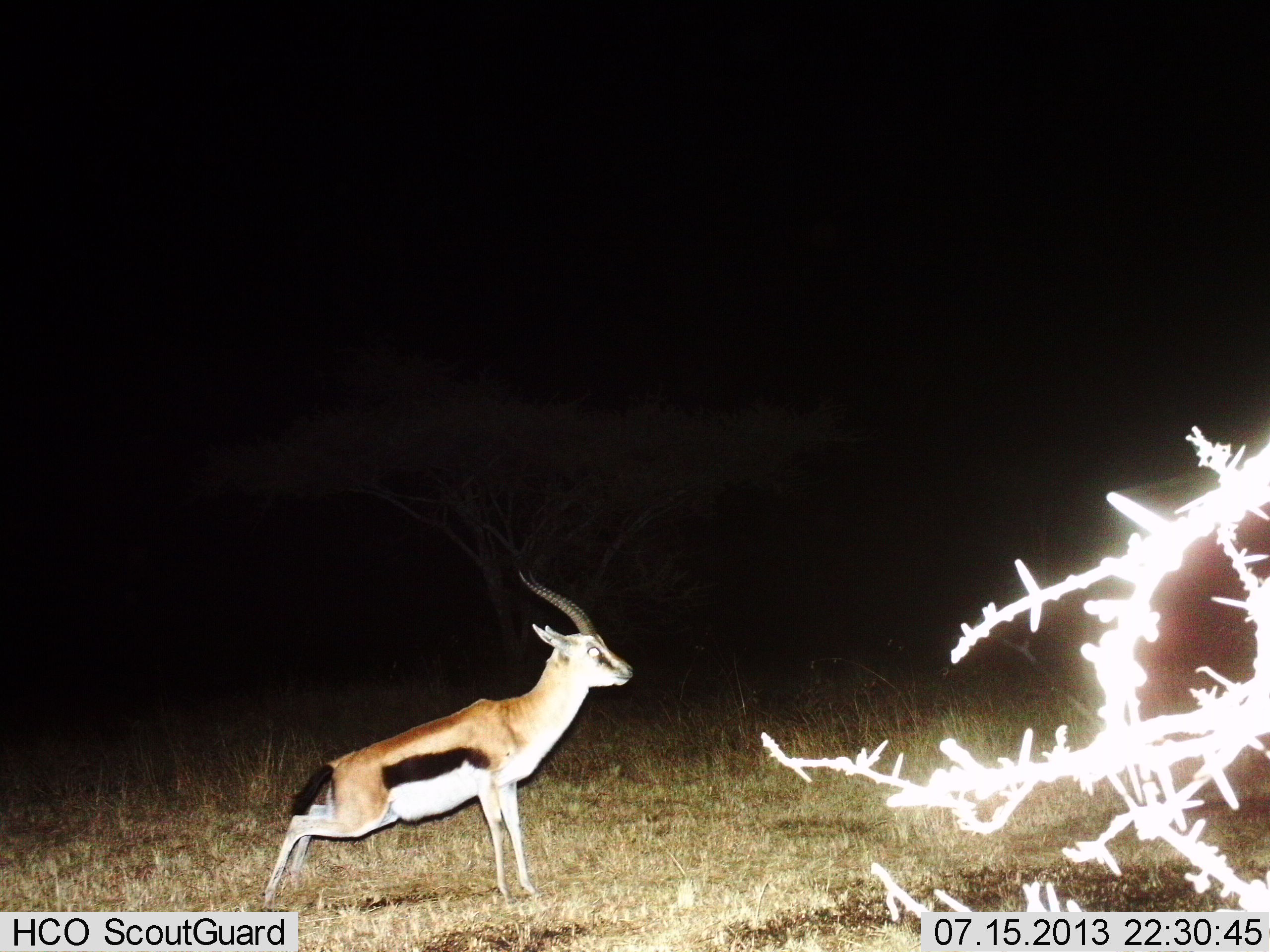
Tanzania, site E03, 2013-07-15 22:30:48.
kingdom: Animalia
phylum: Chordata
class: Mammalia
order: Artiodactyla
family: Bovidae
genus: Eudorcas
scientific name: Eudorcas thomsonii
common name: thomson's gazelle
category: gazellethomsons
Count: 1.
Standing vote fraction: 90%.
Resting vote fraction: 0%.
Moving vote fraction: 10%.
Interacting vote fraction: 0%.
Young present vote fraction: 0%.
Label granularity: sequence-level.